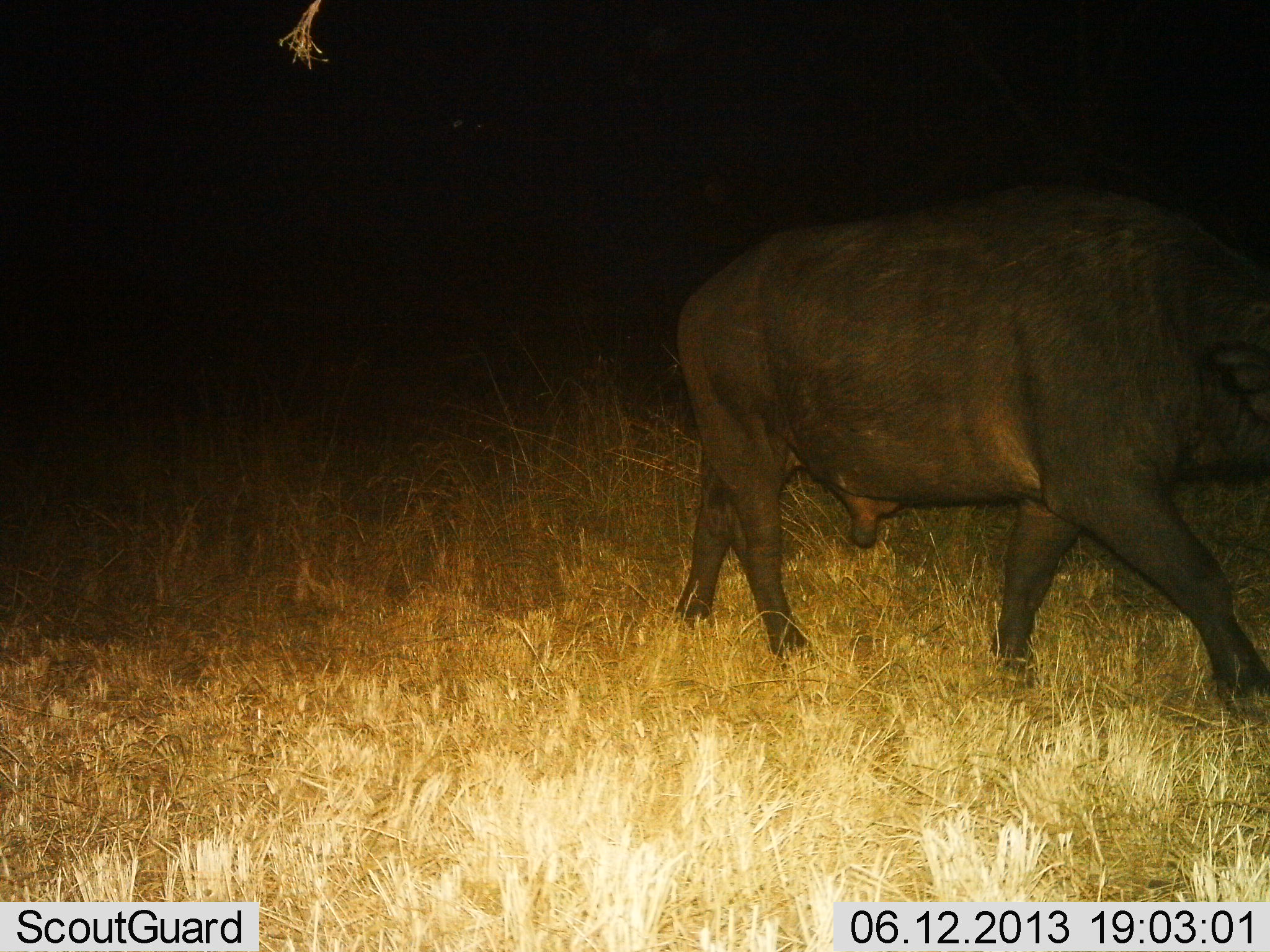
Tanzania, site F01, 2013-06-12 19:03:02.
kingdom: Animalia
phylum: Chordata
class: Mammalia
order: Artiodactyla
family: Bovidae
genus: Syncerus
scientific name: Syncerus caffer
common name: cape buffalo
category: buffalo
Buffalo (cape buffalo) (Syncerus caffer), count 1. Behavior (volunteer vote fractions): standing 15%, resting 5%, moving 80%, interacting 0%. Young present (vote fraction): 0%. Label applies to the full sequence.